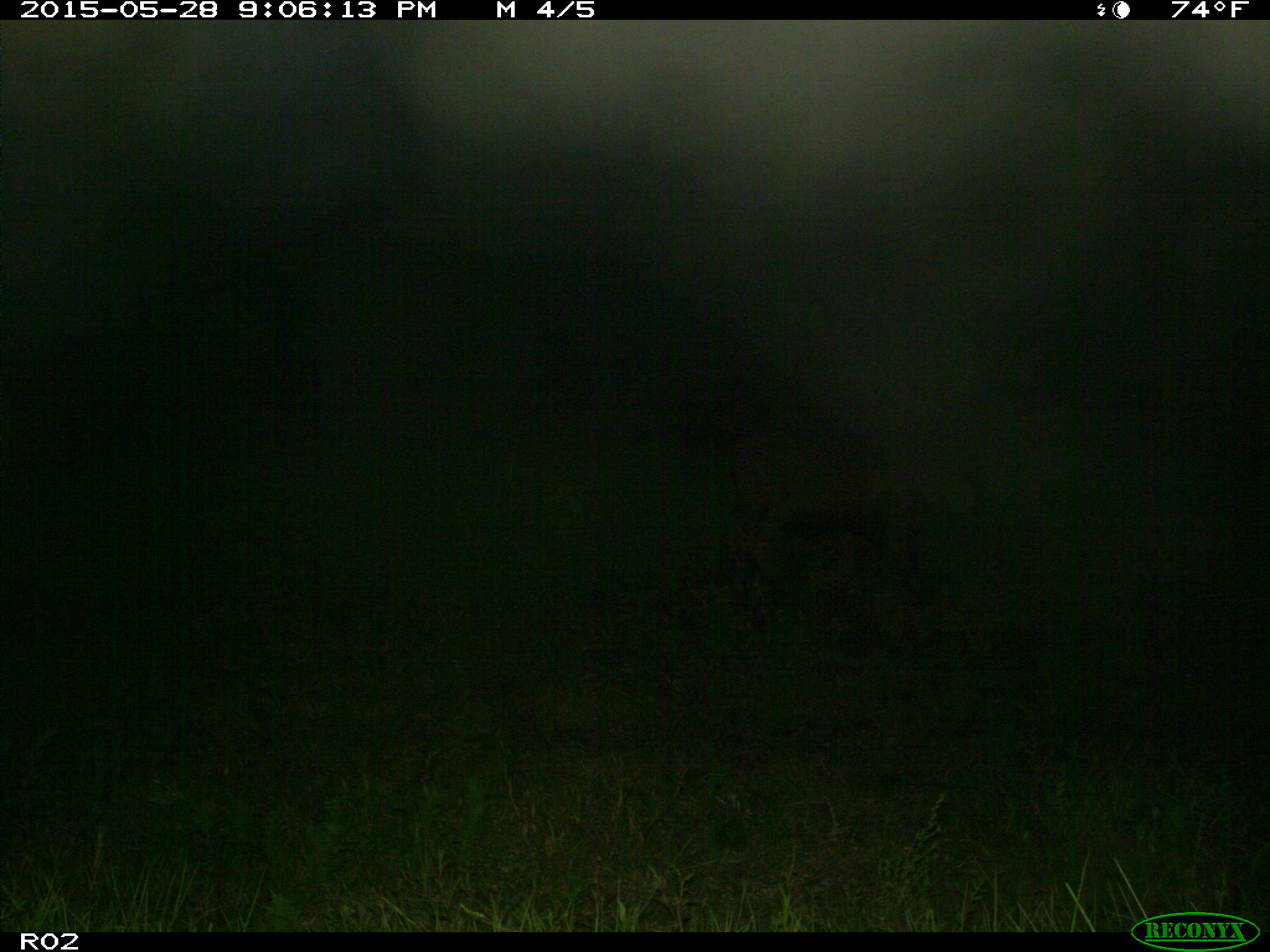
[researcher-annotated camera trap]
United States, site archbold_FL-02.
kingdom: Animalia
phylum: Chordata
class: Mammalia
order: Artiodactyla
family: Bovidae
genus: Bos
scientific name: Bos taurus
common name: domestic cow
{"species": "Bos taurus (domestic cow)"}